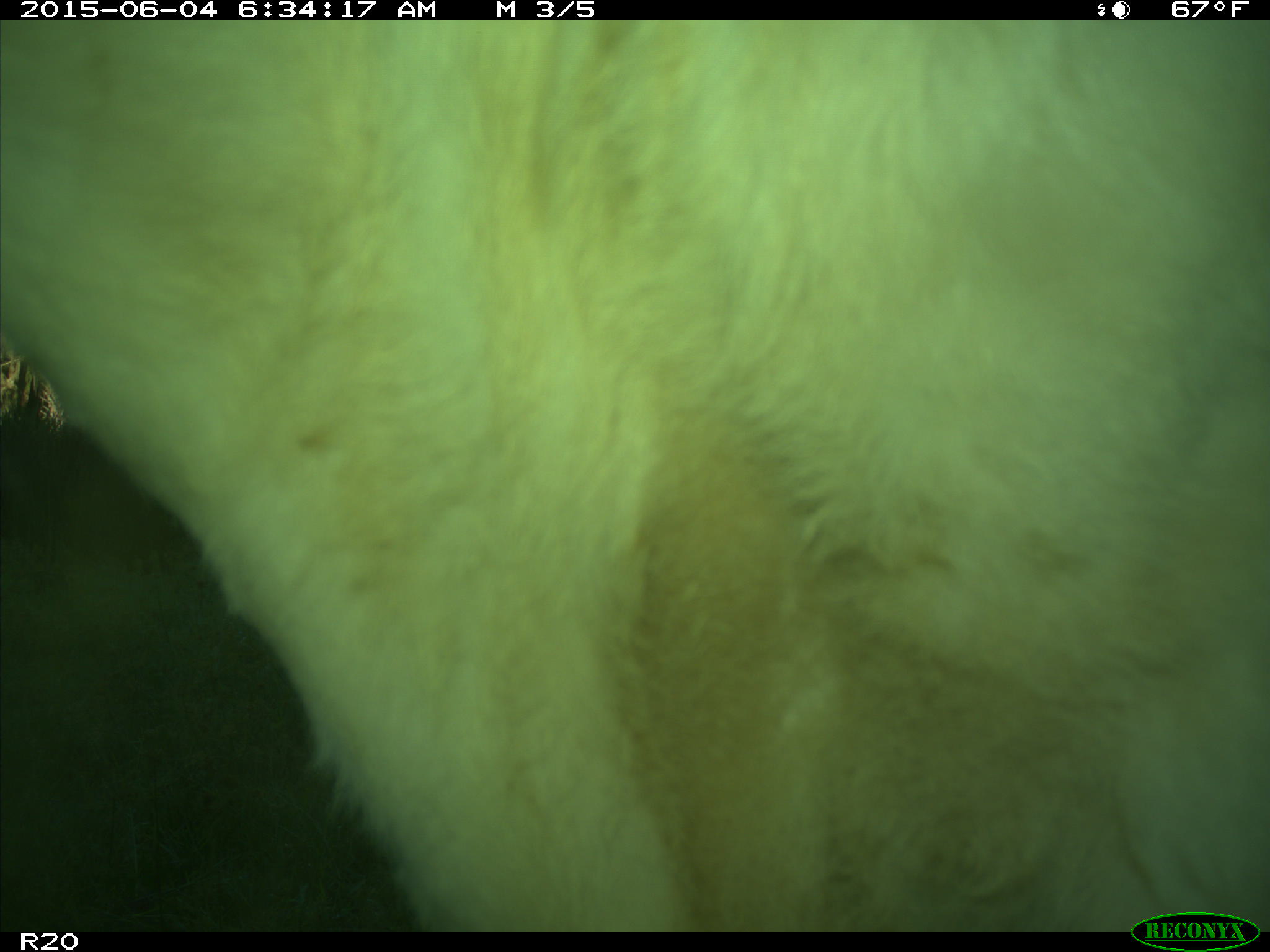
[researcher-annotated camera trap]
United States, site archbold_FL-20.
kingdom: Animalia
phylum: Chordata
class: Mammalia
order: Artiodactyla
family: Bovidae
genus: Bos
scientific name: Bos taurus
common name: domestic cow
Bos taurus (domestic cow).